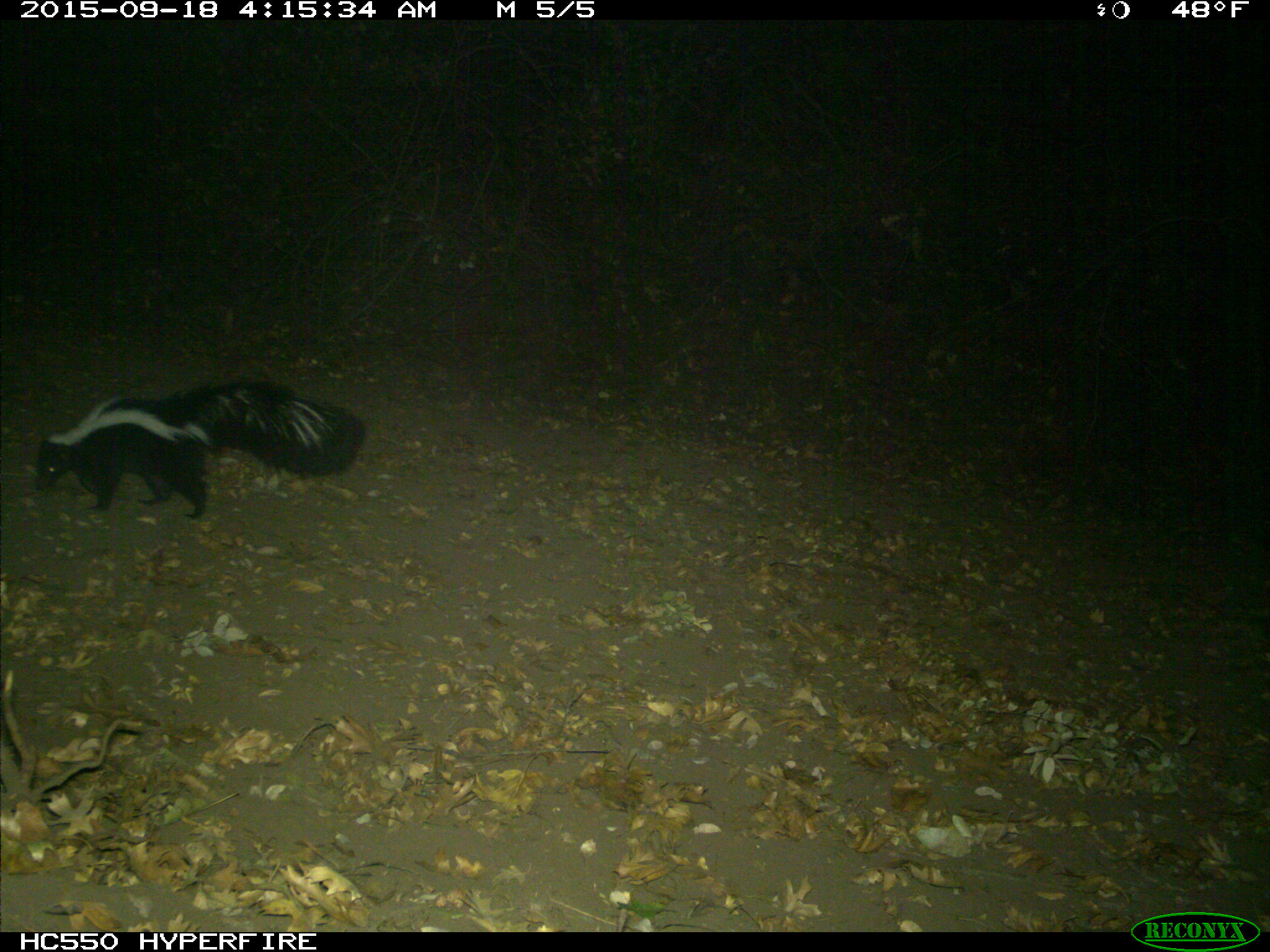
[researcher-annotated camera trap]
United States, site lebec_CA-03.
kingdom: Animalia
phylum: Chordata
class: Mammalia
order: Carnivora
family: Mephitidae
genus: Mephitis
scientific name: Mephitis mephitis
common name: striped skunk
Mephitis mephitis (striped skunk).